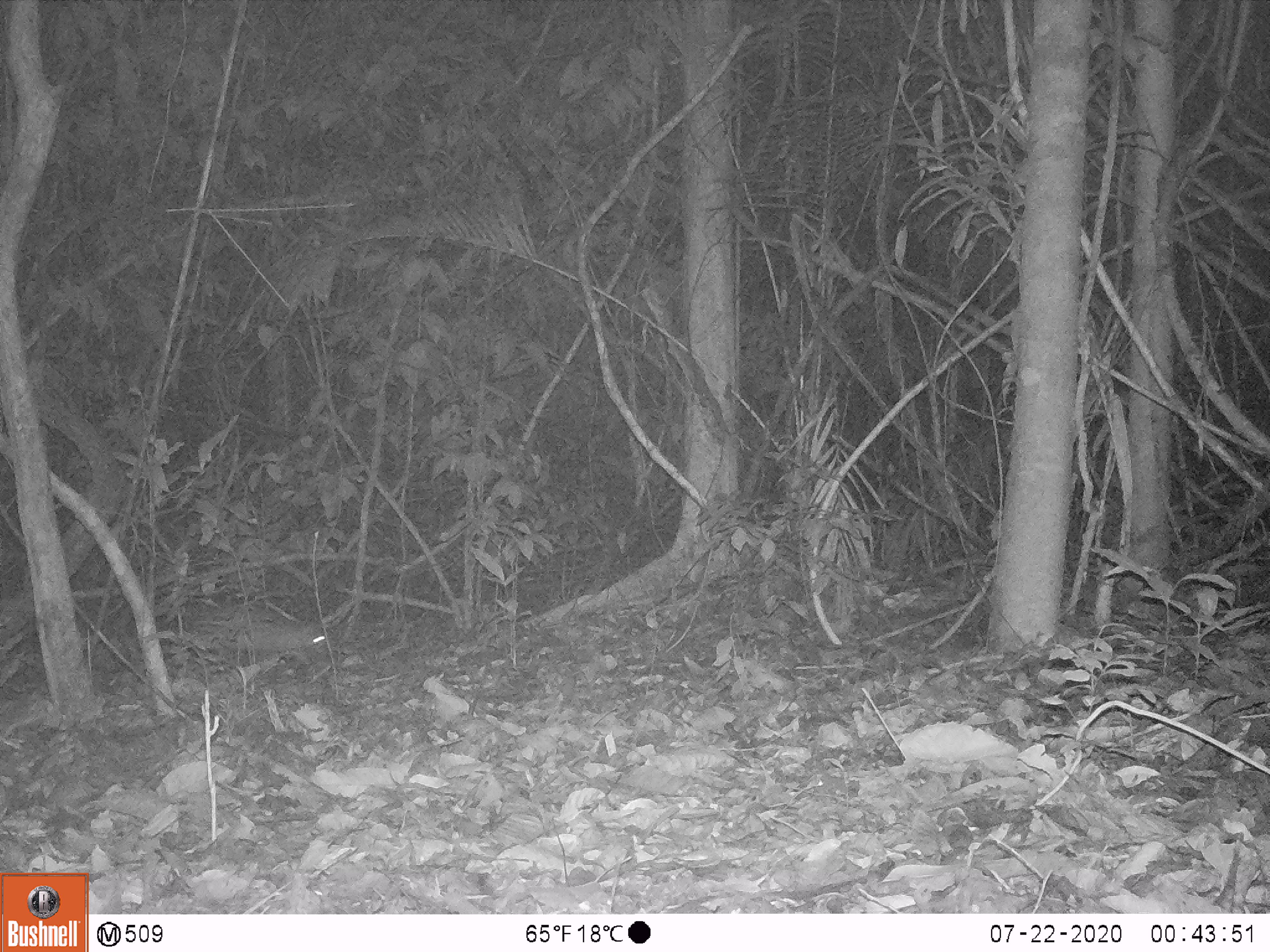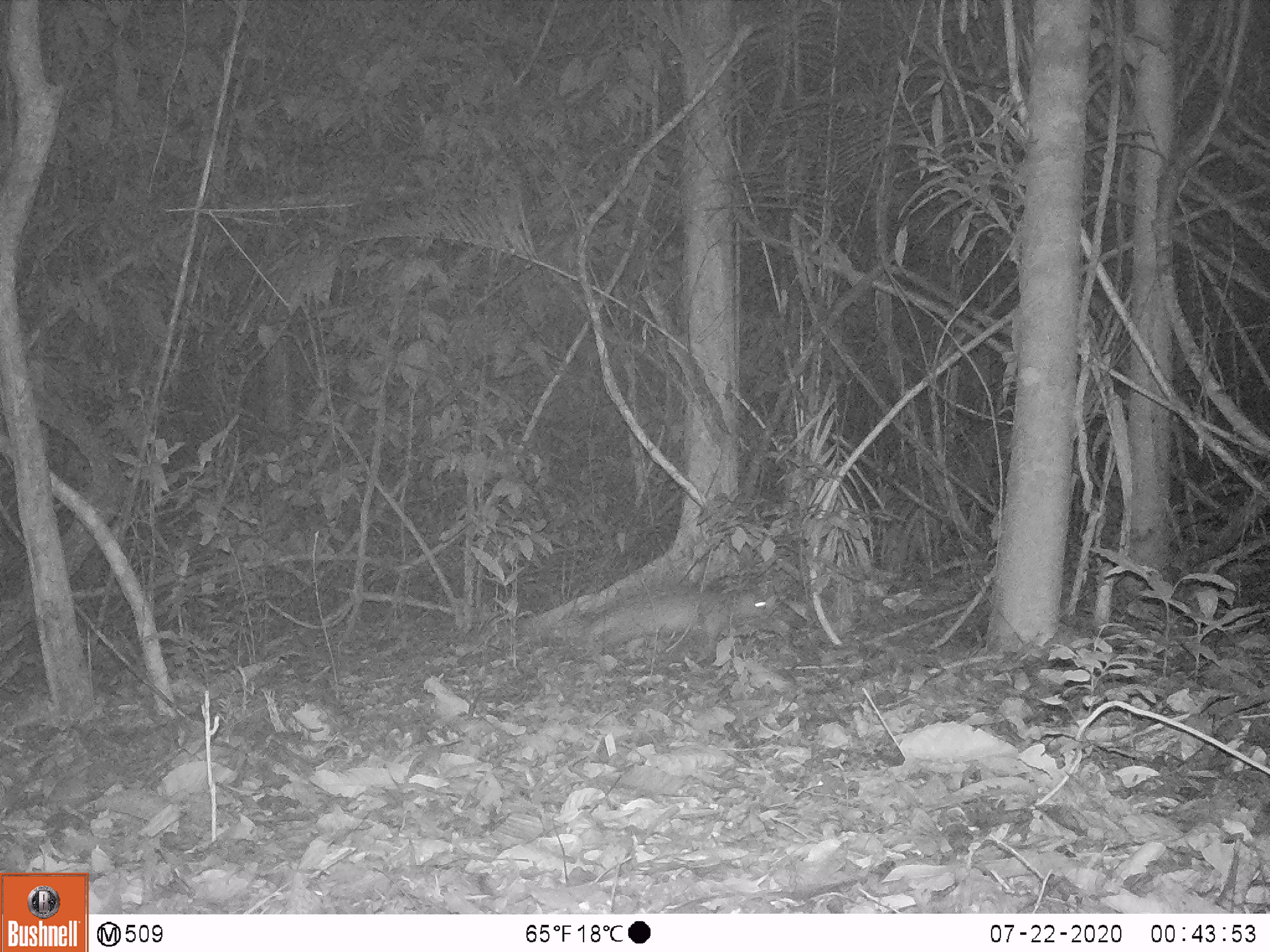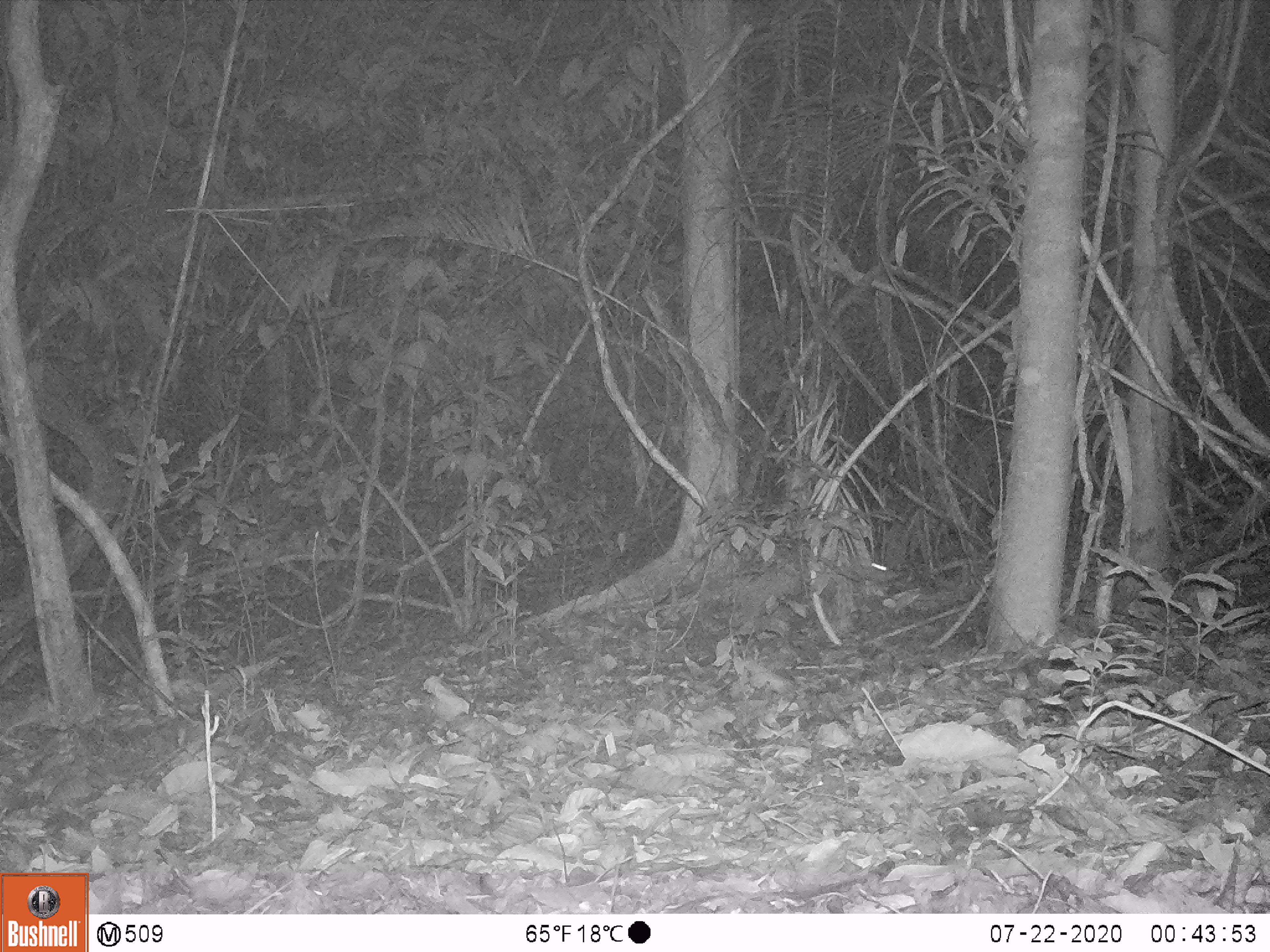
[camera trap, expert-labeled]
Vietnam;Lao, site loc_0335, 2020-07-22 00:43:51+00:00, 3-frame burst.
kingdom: Animalia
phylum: Chordata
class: Mammalia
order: Rodentia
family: Hystricidae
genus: Atherurus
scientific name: Atherurus macrourus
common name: asiatic brush-tailed porcupine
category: asiatic brush tailed porcupine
Asiatic brush tailed porcupine (asiatic brush-tailed porcupine) (Atherurus macrourus). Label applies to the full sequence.